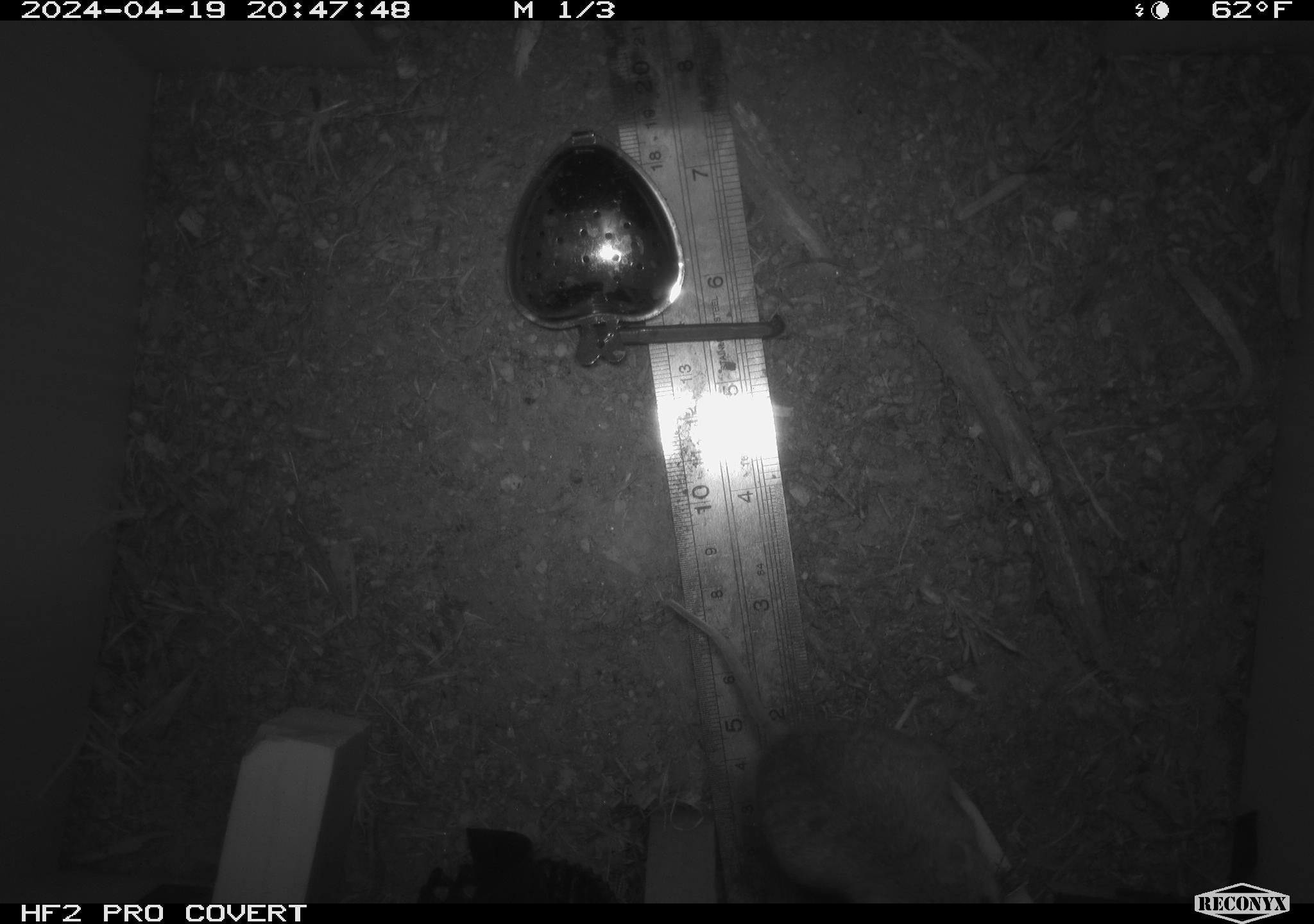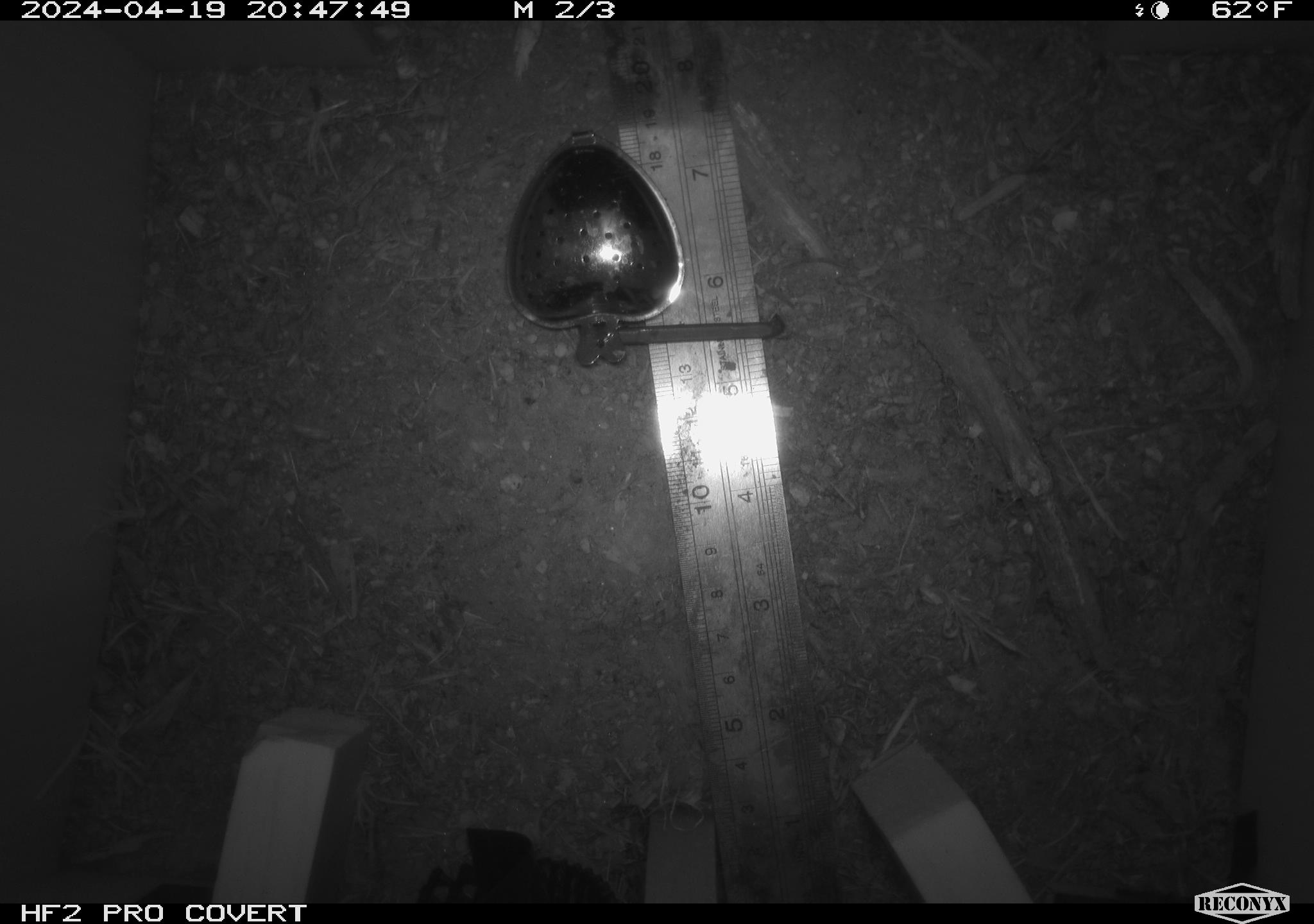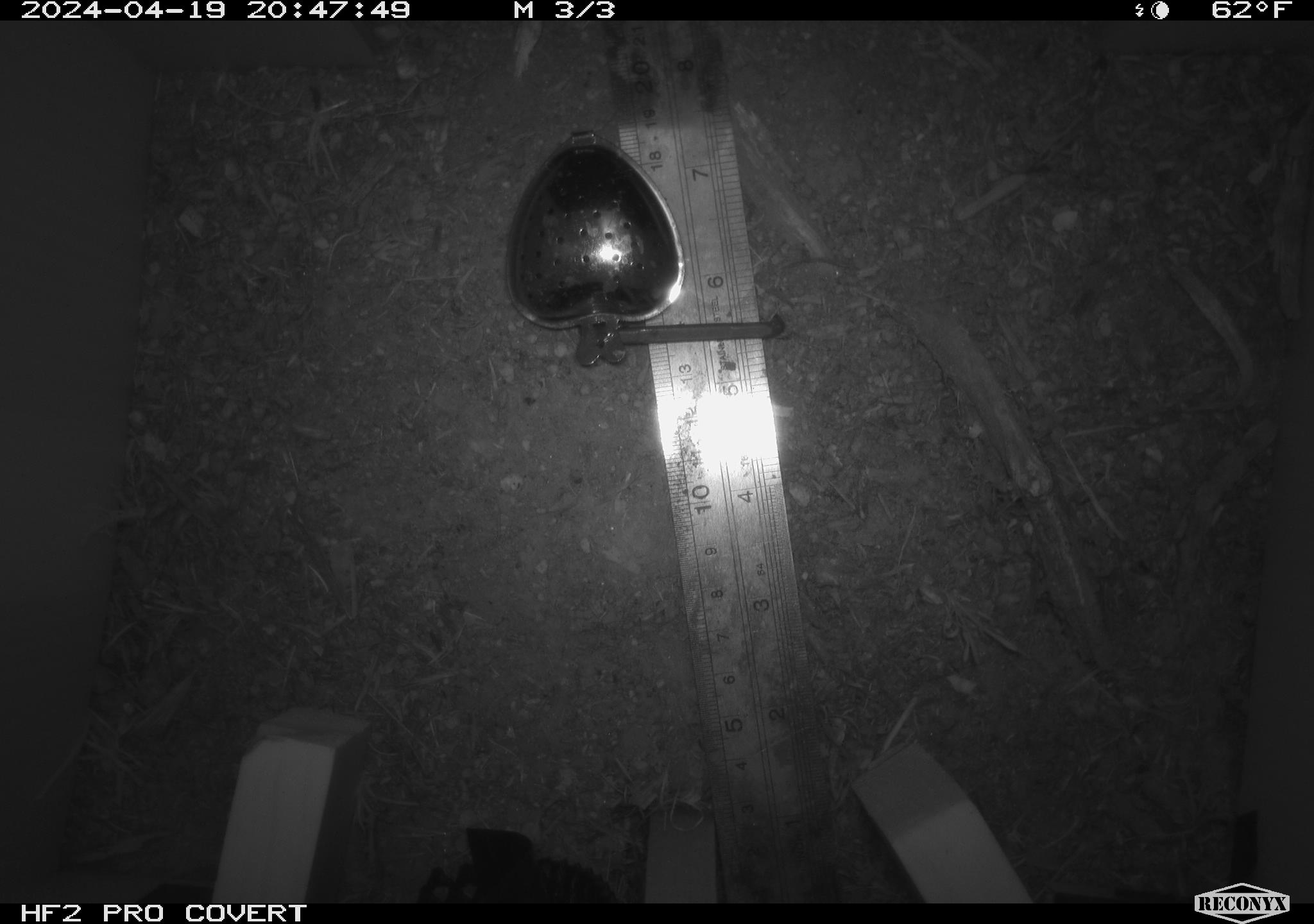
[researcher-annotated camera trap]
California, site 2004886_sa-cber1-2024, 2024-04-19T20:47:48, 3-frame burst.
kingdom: Animalia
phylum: Chordata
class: Mammalia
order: Rodentia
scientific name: Rodentia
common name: mouse species